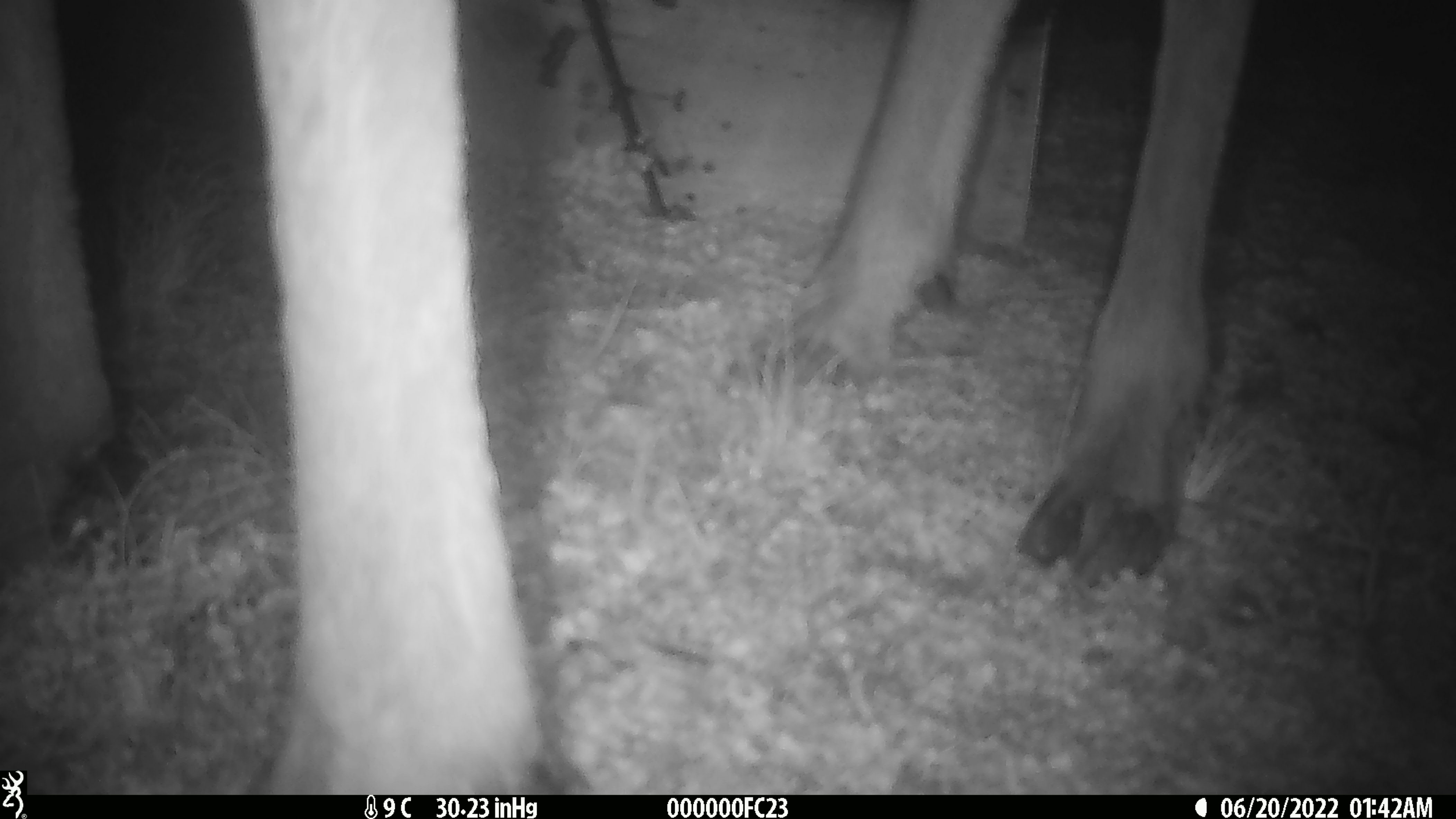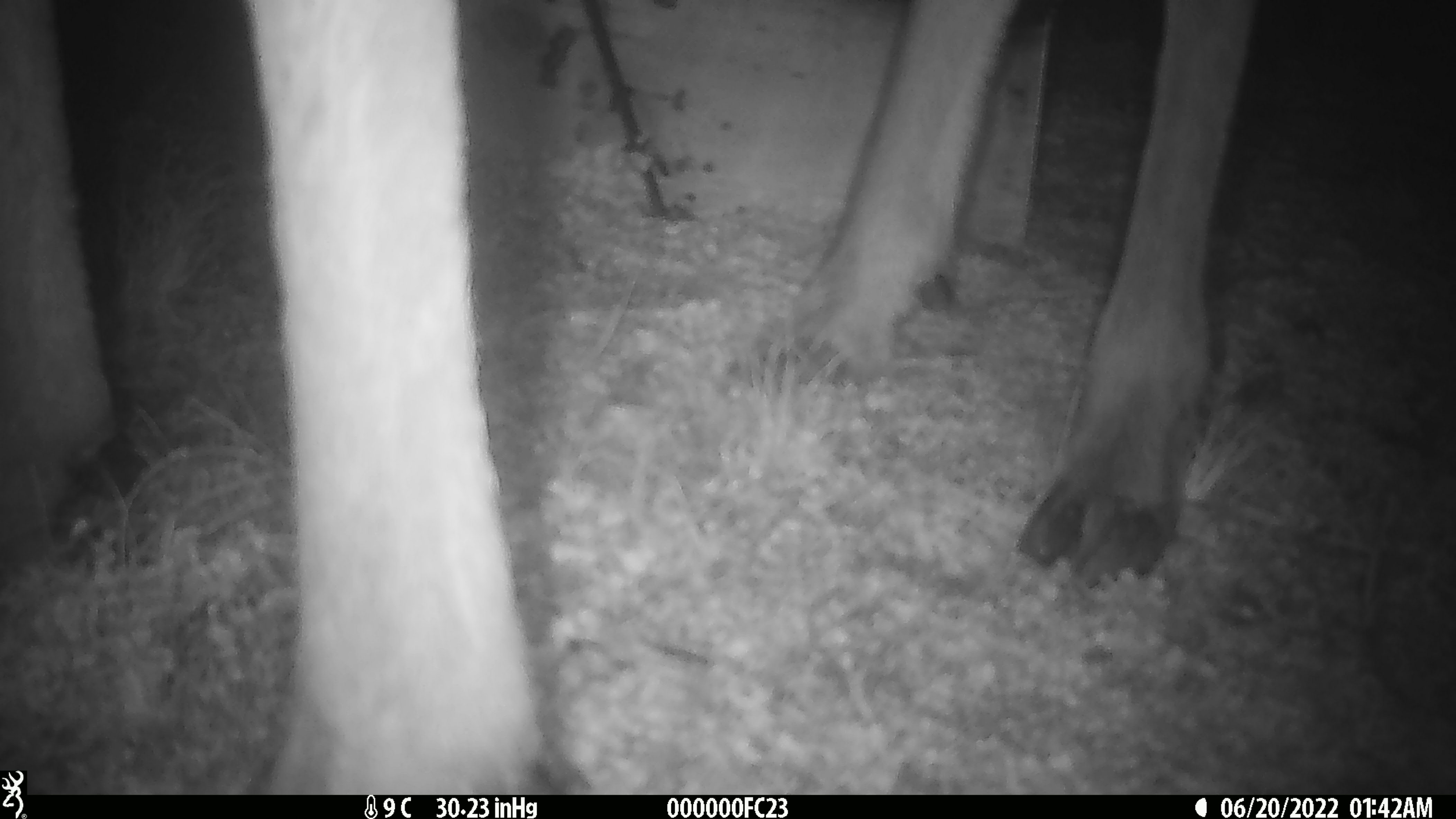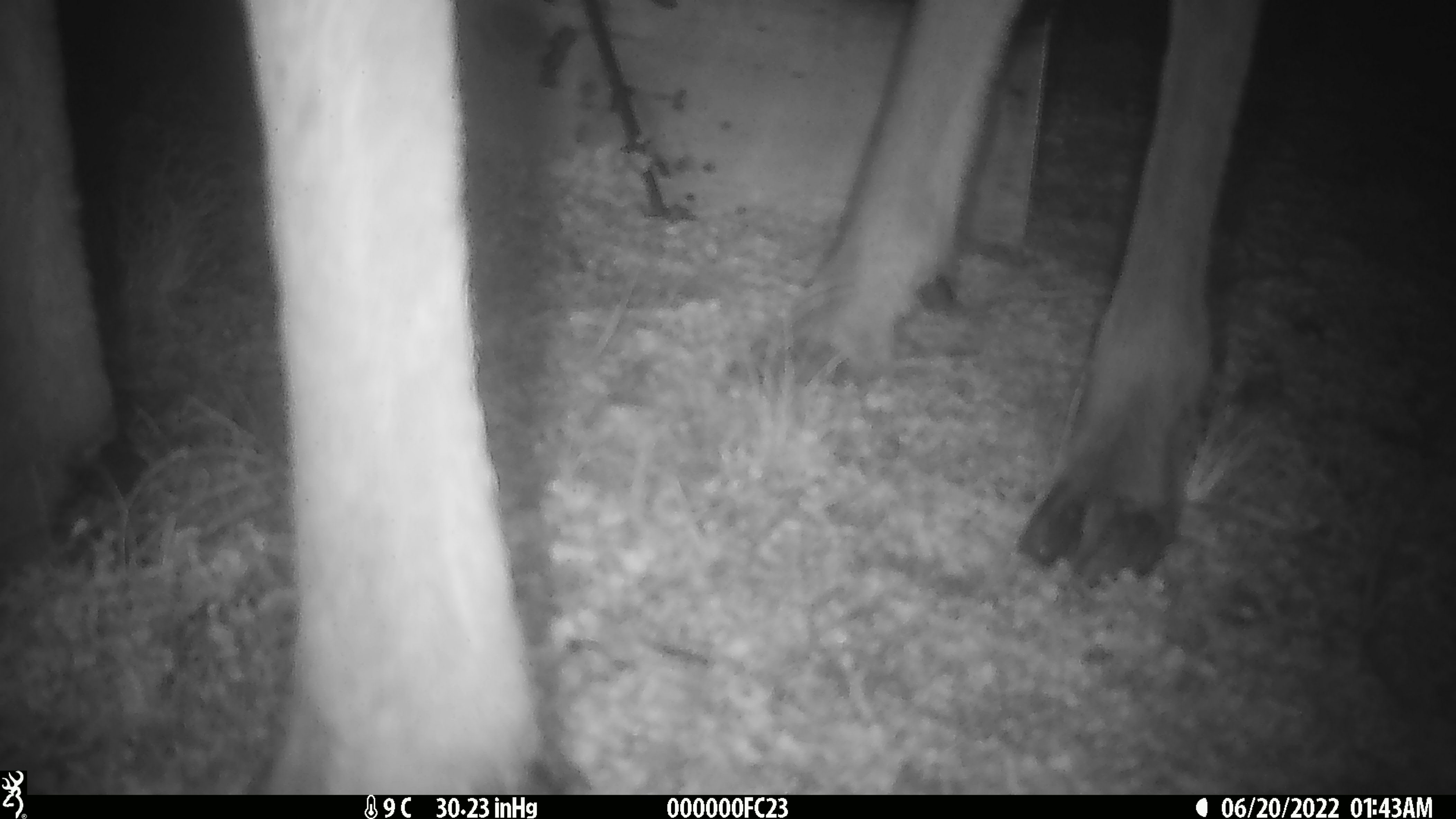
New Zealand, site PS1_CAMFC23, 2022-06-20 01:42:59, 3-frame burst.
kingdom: Animalia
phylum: Chordata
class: Mammalia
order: Artiodactyla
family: Cervidae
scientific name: Cervidae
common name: deer